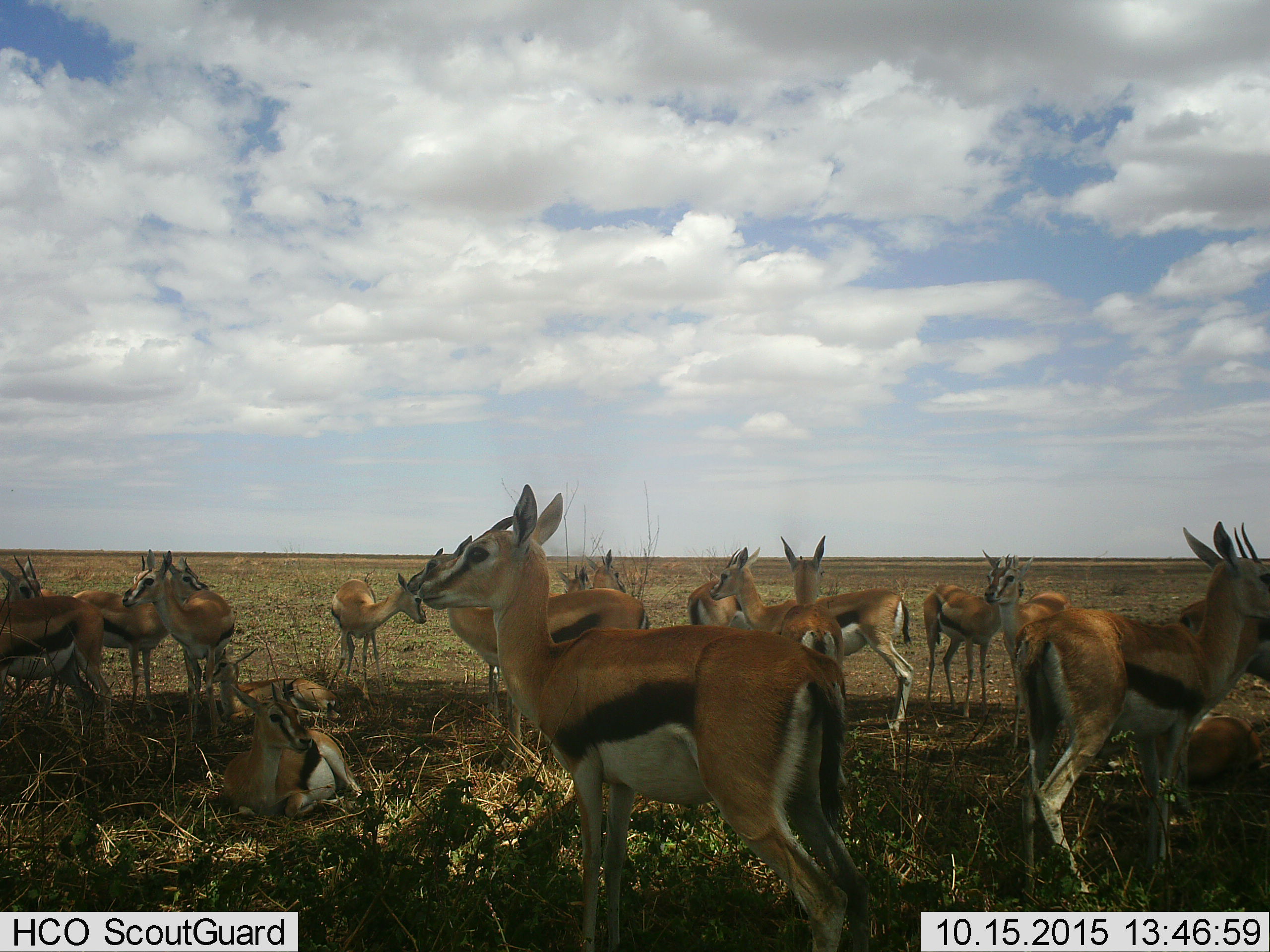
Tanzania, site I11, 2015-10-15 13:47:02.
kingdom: Animalia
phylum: Chordata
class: Mammalia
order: Artiodactyla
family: Bovidae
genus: Eudorcas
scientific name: Eudorcas thomsonii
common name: thomson's gazelle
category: gazellethomsons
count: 11-50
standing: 88%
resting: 88%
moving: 25%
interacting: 50%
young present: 12%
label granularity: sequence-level